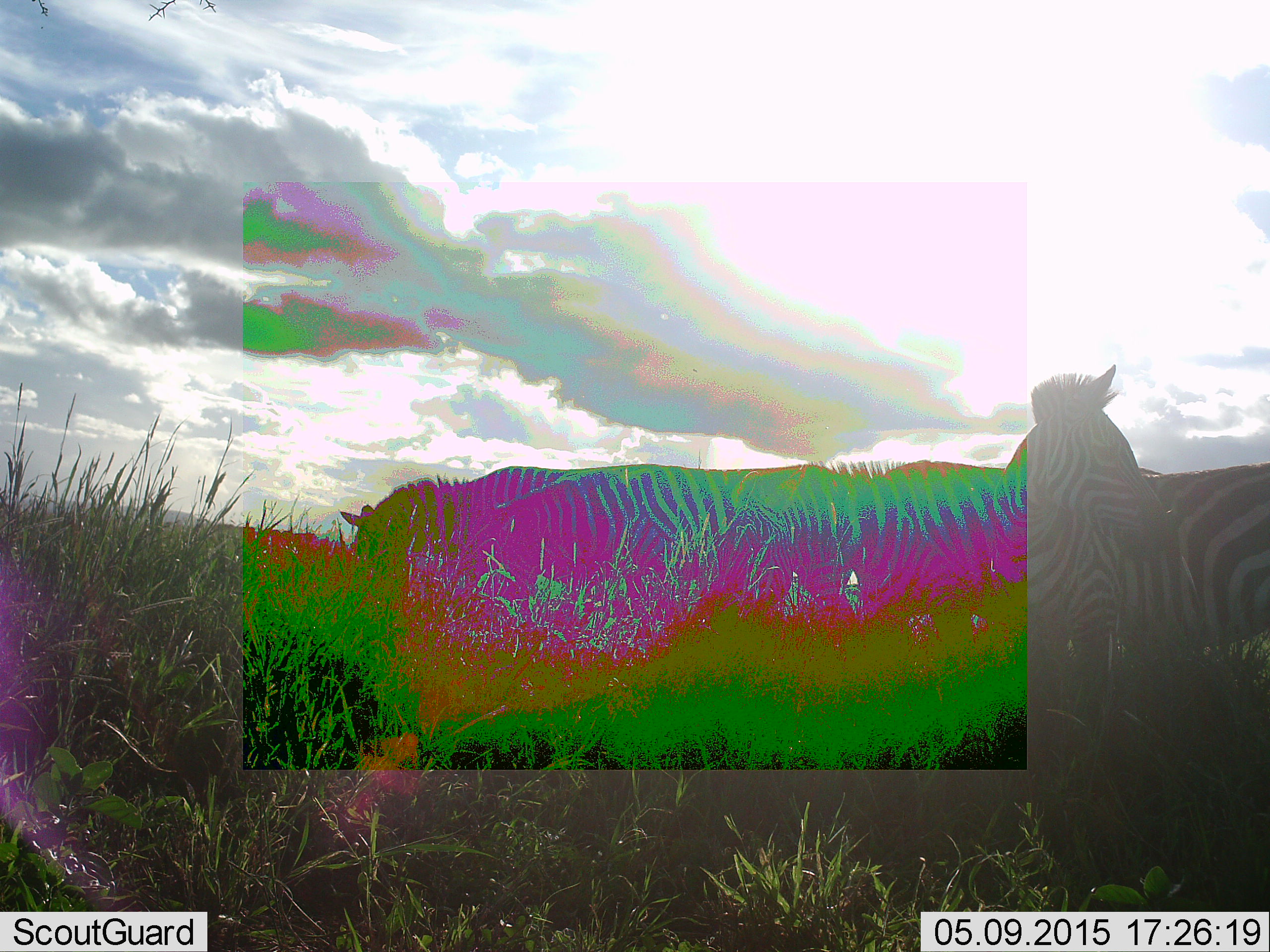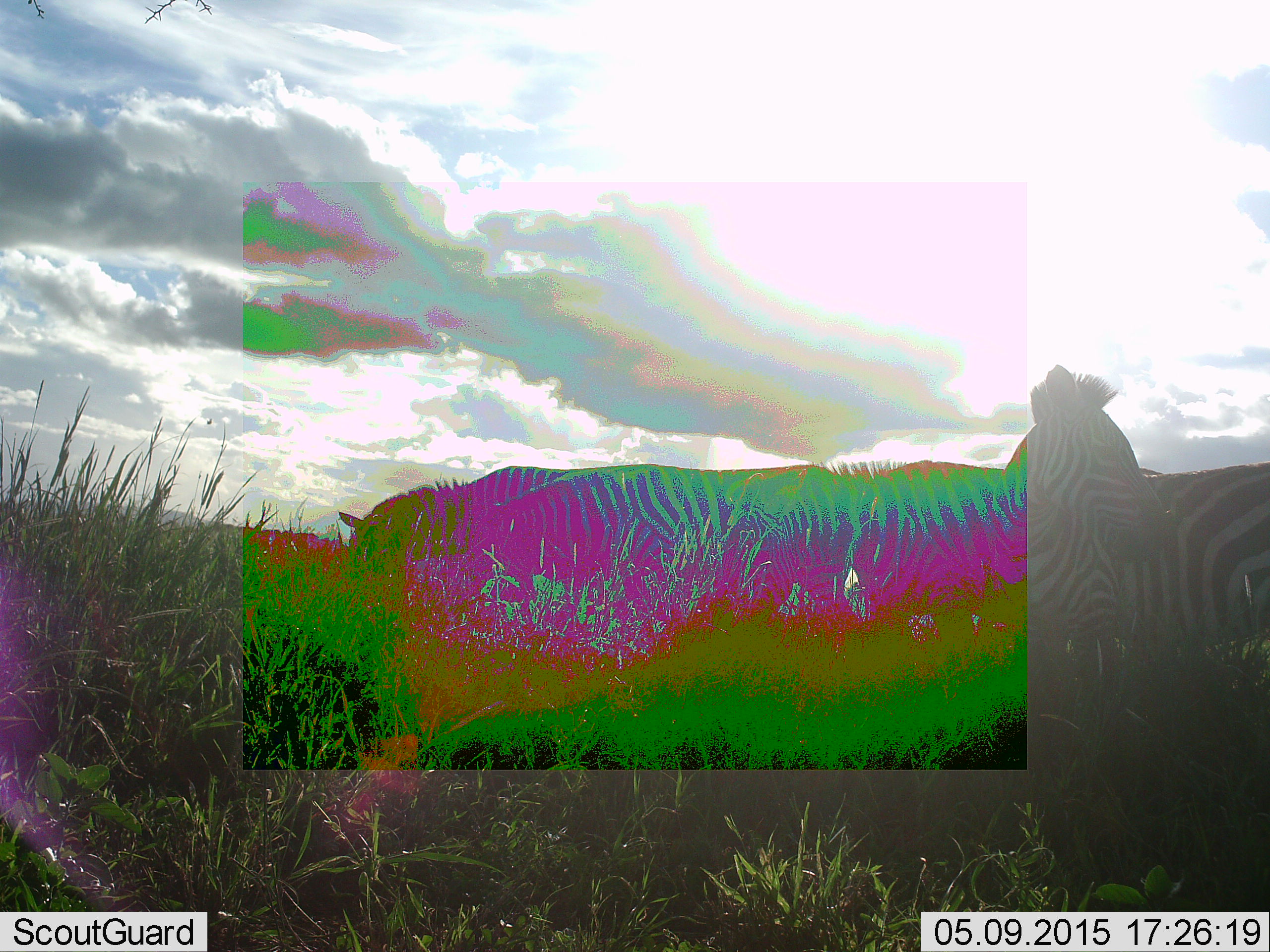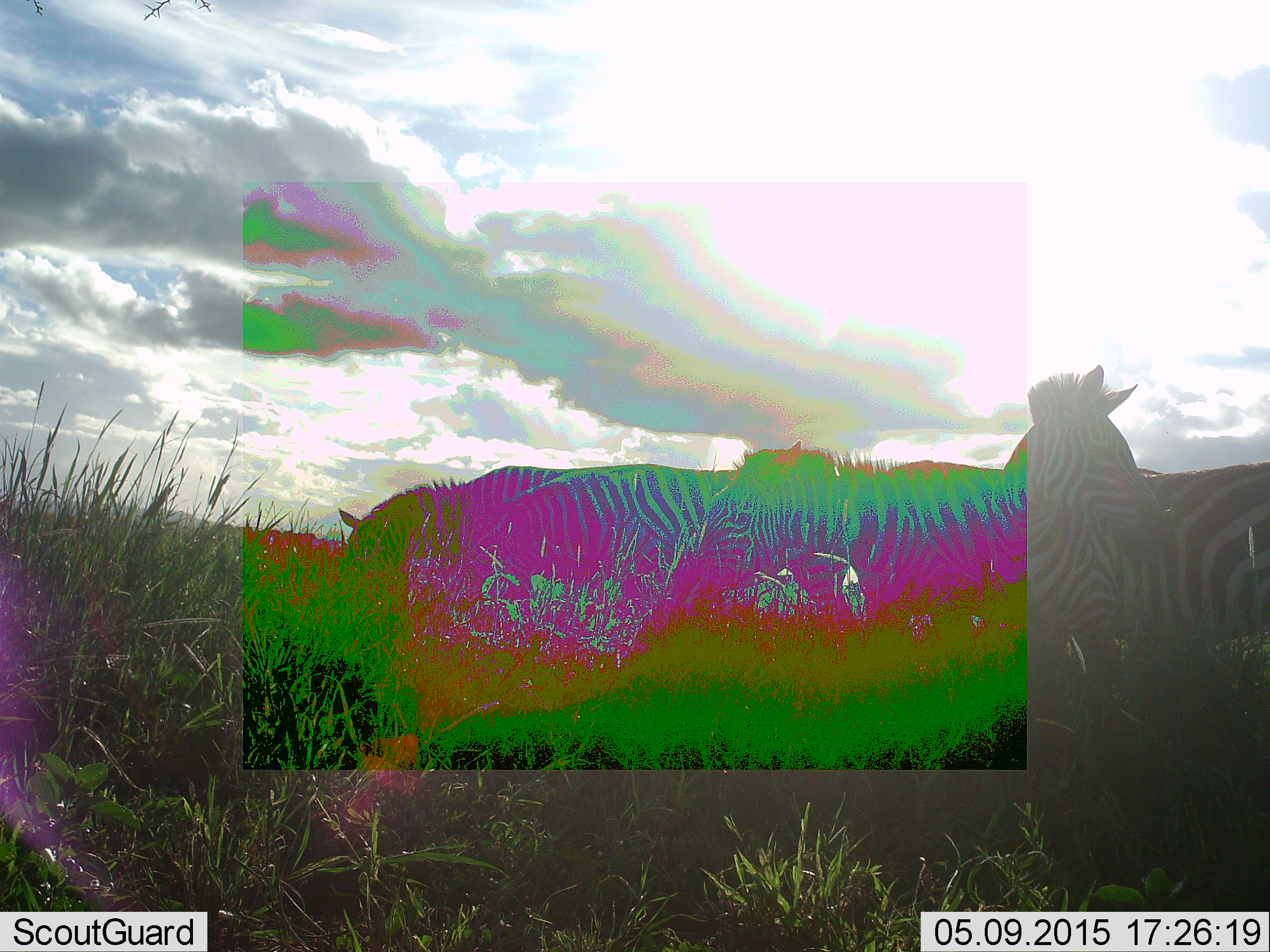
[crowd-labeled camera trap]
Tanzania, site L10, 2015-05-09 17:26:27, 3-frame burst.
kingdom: Animalia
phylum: Chordata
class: Mammalia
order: Perissodactyla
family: Equidae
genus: Equus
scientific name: Equus quagga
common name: plains zebra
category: zebra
Zebra (plains zebra) (Equus quagga), count 4. Behavior (volunteer vote fractions): standing 80%, resting 10%, moving 10%, interacting 0%. Young present (vote fraction): 0%. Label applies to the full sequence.